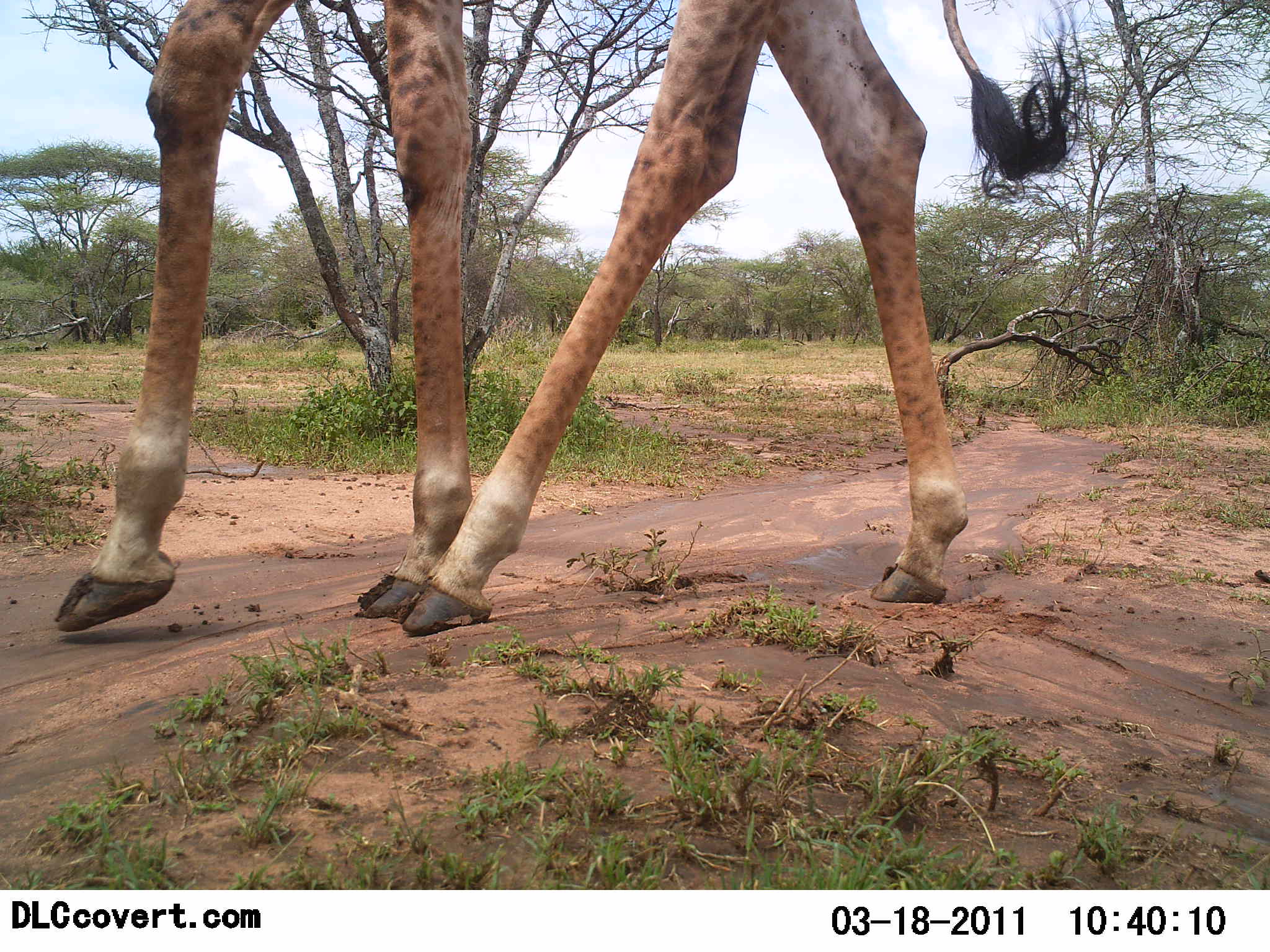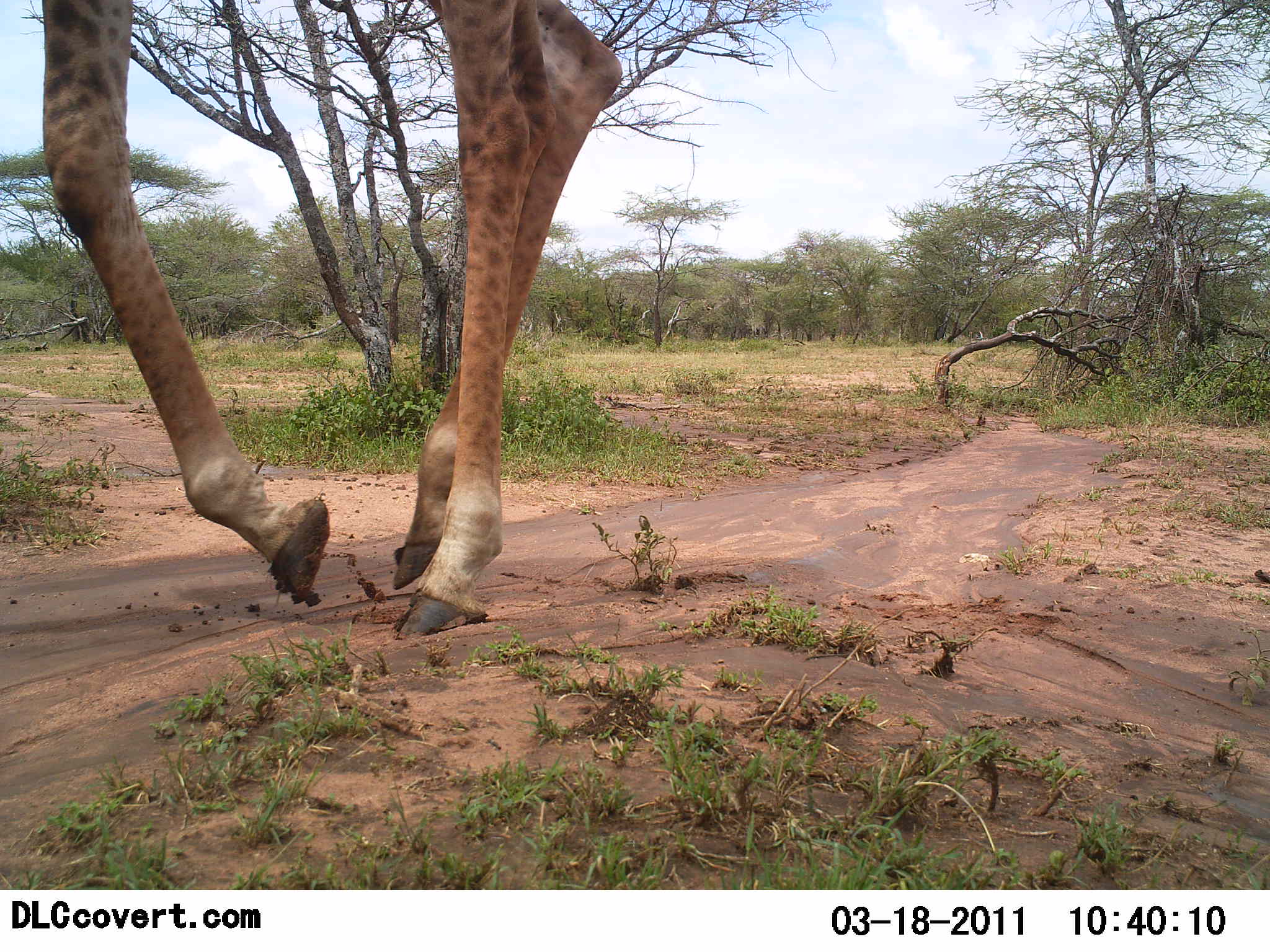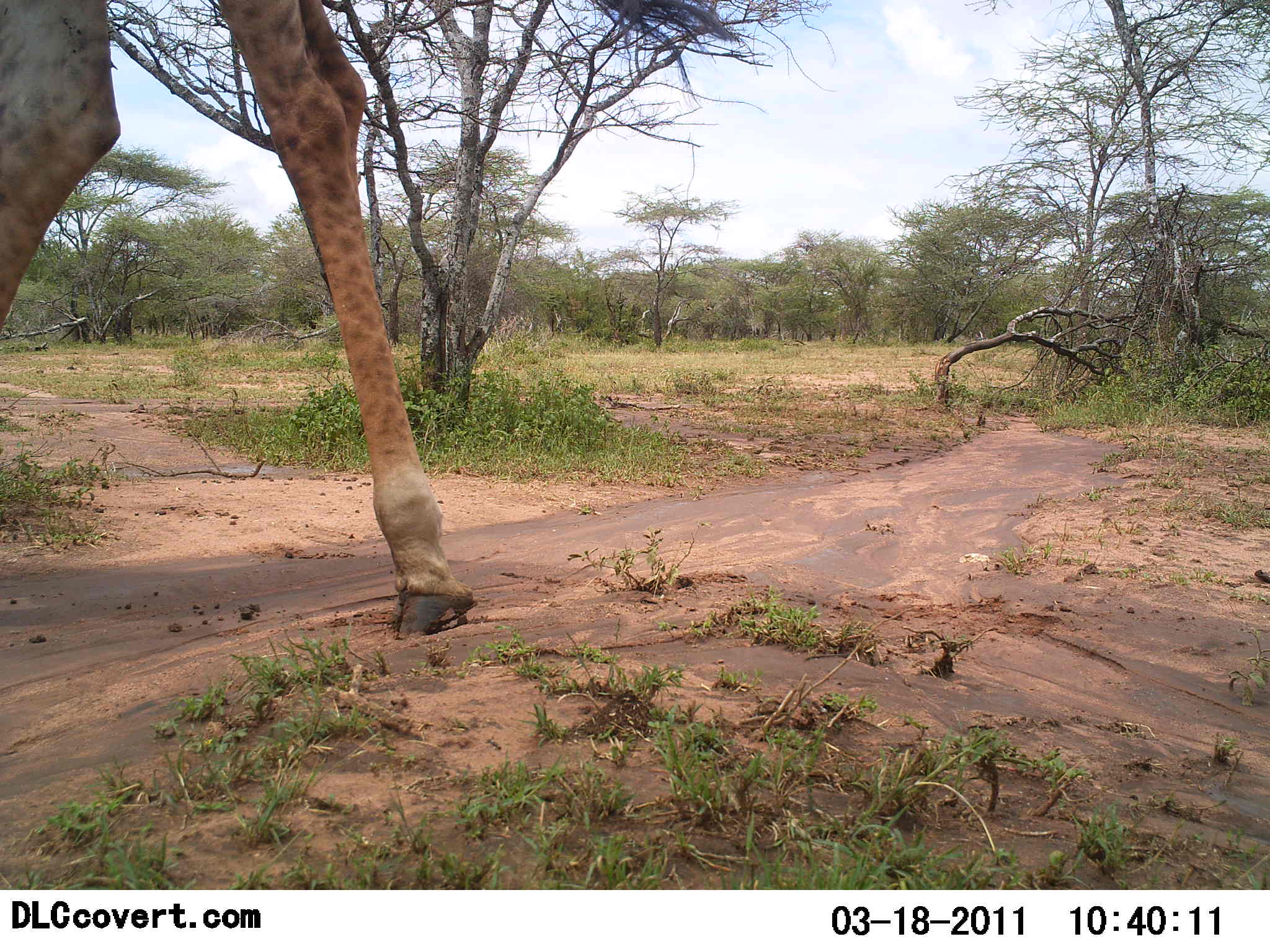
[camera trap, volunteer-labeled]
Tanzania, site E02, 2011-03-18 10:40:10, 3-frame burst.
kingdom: Animalia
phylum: Chordata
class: Mammalia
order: Artiodactyla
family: Giraffidae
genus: Giraffa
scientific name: Giraffa camelopardalis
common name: giraffe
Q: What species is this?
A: Giraffe (Giraffa camelopardalis).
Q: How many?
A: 1.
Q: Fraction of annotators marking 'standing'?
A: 0%.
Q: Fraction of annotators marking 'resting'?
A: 0%.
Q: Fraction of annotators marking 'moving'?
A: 100%.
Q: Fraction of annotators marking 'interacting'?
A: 0%.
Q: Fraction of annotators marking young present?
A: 0%.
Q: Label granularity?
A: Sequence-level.